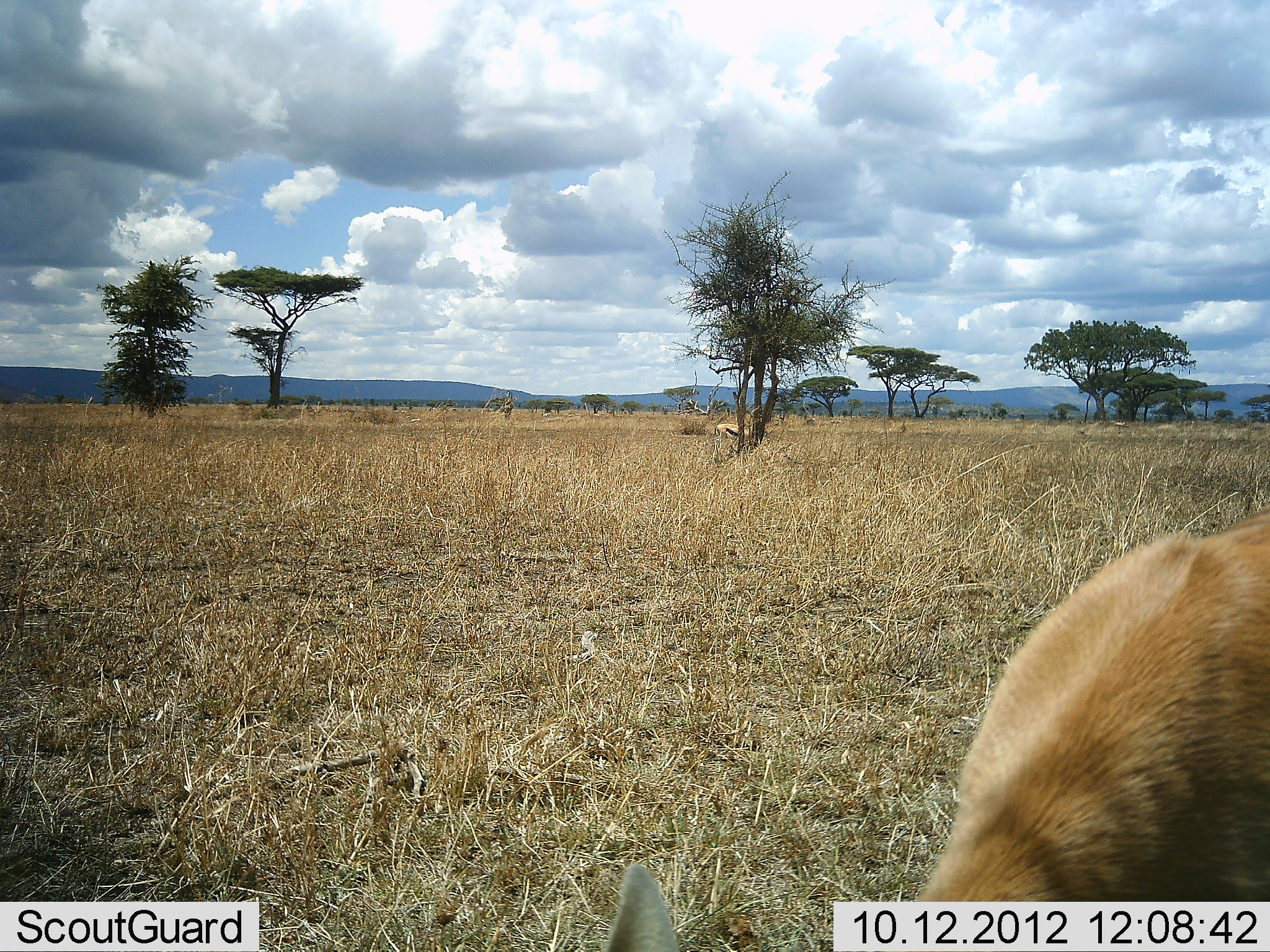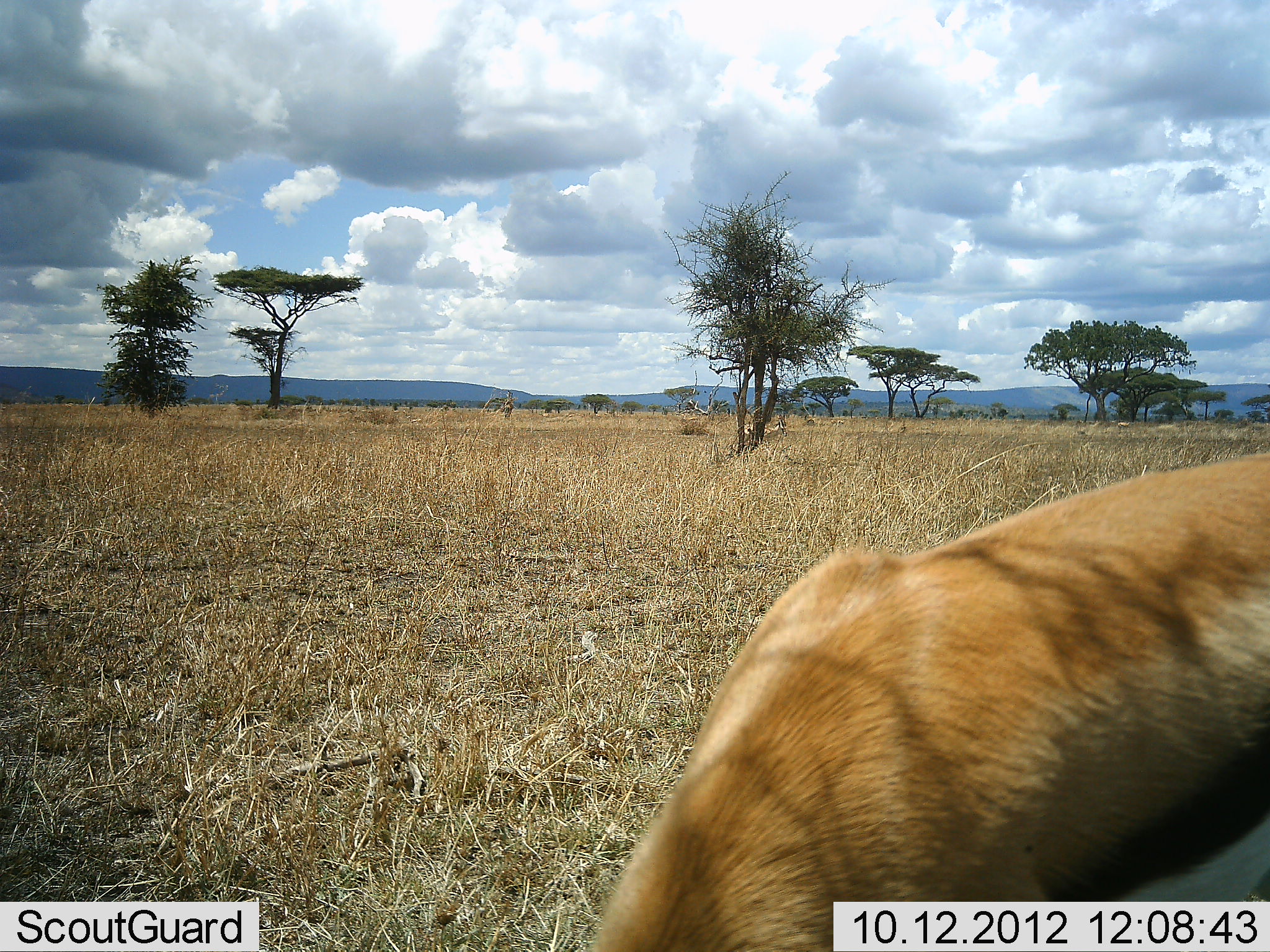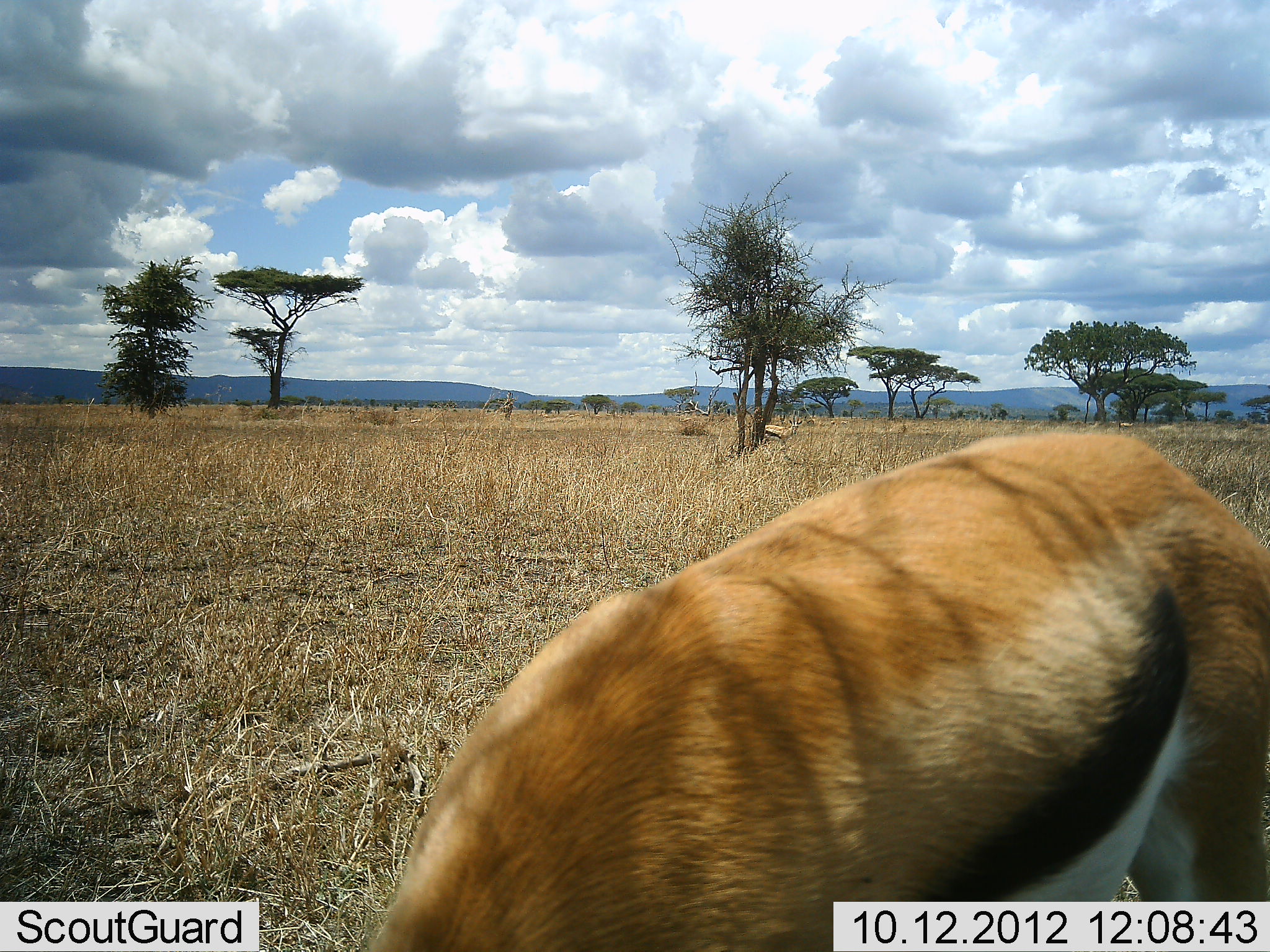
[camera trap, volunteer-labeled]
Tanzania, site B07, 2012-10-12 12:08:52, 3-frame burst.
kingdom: Animalia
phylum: Chordata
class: Mammalia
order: Artiodactyla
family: Bovidae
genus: Eudorcas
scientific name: Eudorcas thomsonii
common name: thomson's gazelle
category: gazellethomsons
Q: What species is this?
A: Gazellethomsons (thomson's gazelle) (Eudorcas thomsonii).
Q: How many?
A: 2.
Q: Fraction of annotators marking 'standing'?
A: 20%.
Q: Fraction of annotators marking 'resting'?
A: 0%.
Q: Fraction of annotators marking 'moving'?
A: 70%.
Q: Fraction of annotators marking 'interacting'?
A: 0%.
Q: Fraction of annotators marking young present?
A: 0%.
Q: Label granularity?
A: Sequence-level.